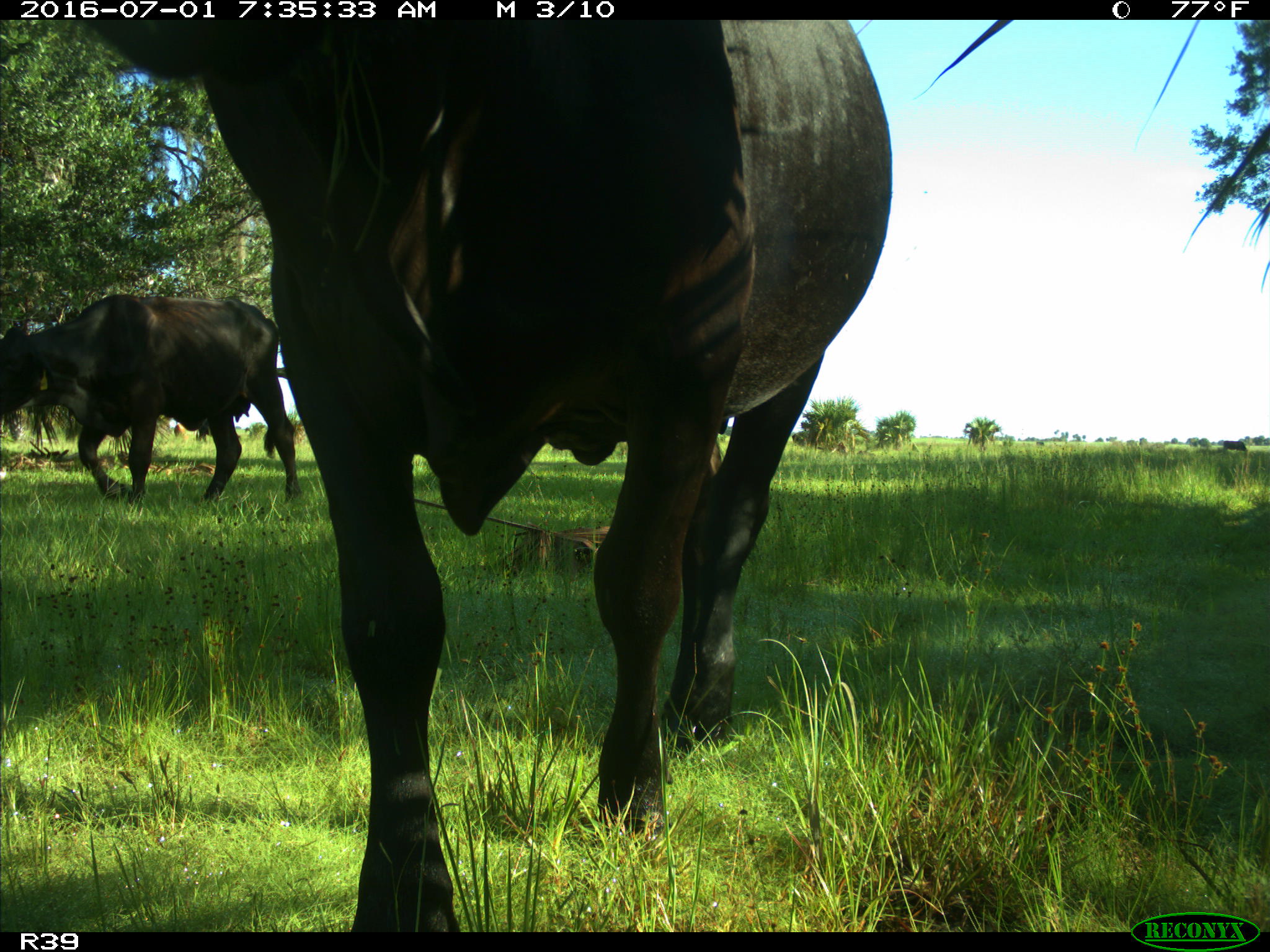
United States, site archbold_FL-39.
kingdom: Animalia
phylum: Chordata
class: Mammalia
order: Artiodactyla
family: Bovidae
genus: Bos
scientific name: Bos taurus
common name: domestic cow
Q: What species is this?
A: Bos taurus (domestic cow).